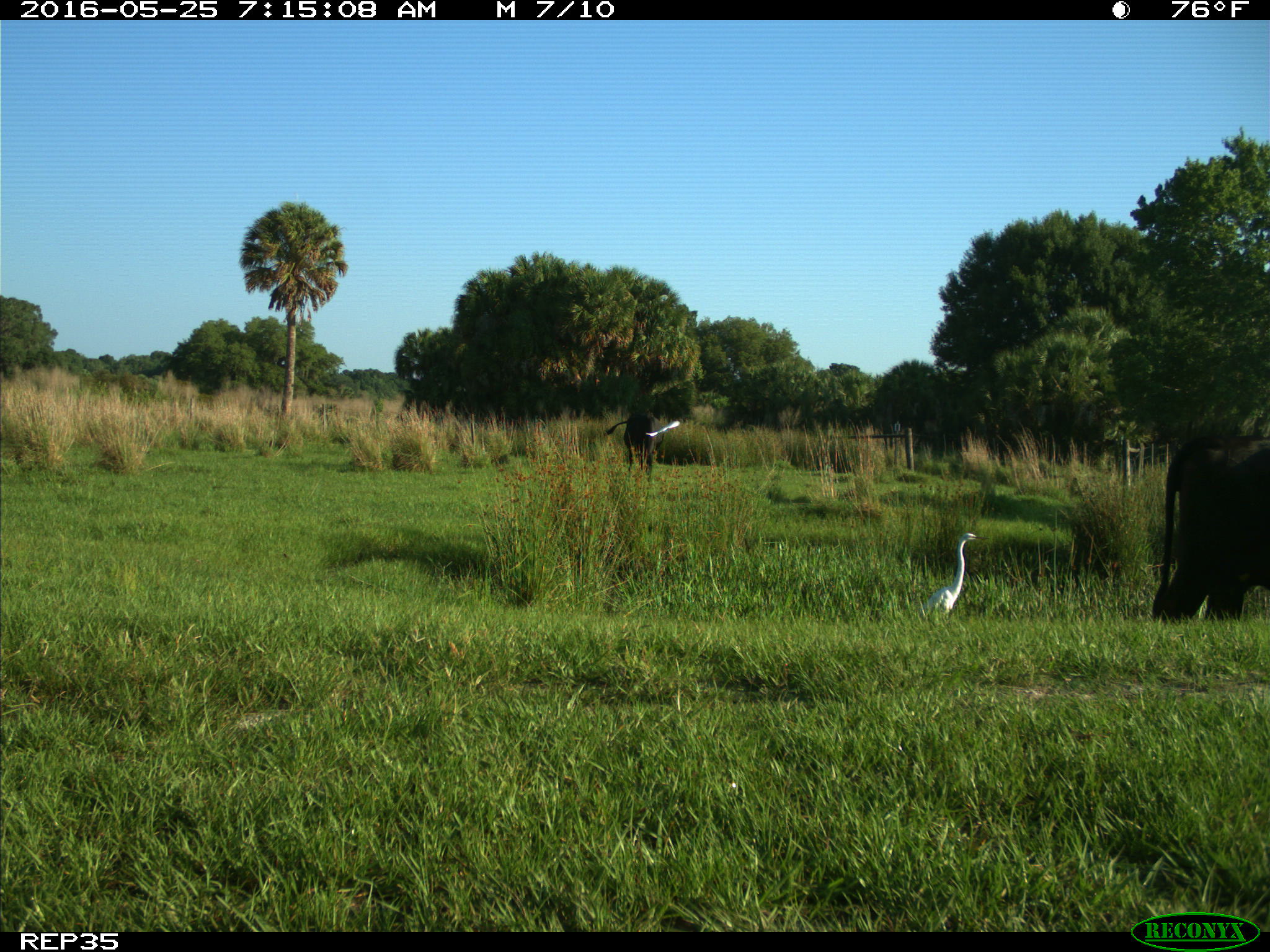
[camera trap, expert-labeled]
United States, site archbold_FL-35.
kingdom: Animalia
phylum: Chordata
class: Mammalia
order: Artiodactyla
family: Bovidae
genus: Bos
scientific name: Bos taurus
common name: domestic cow